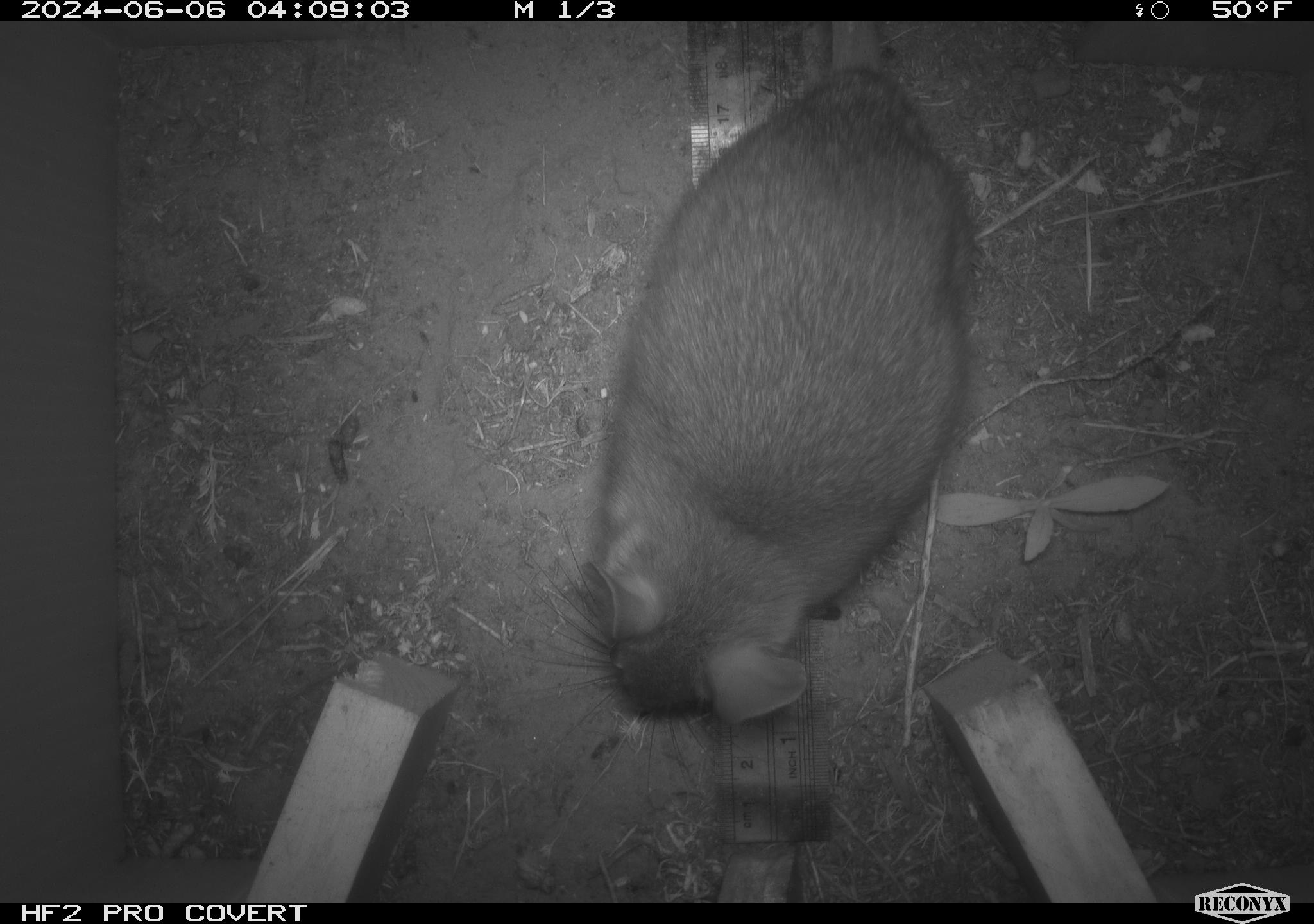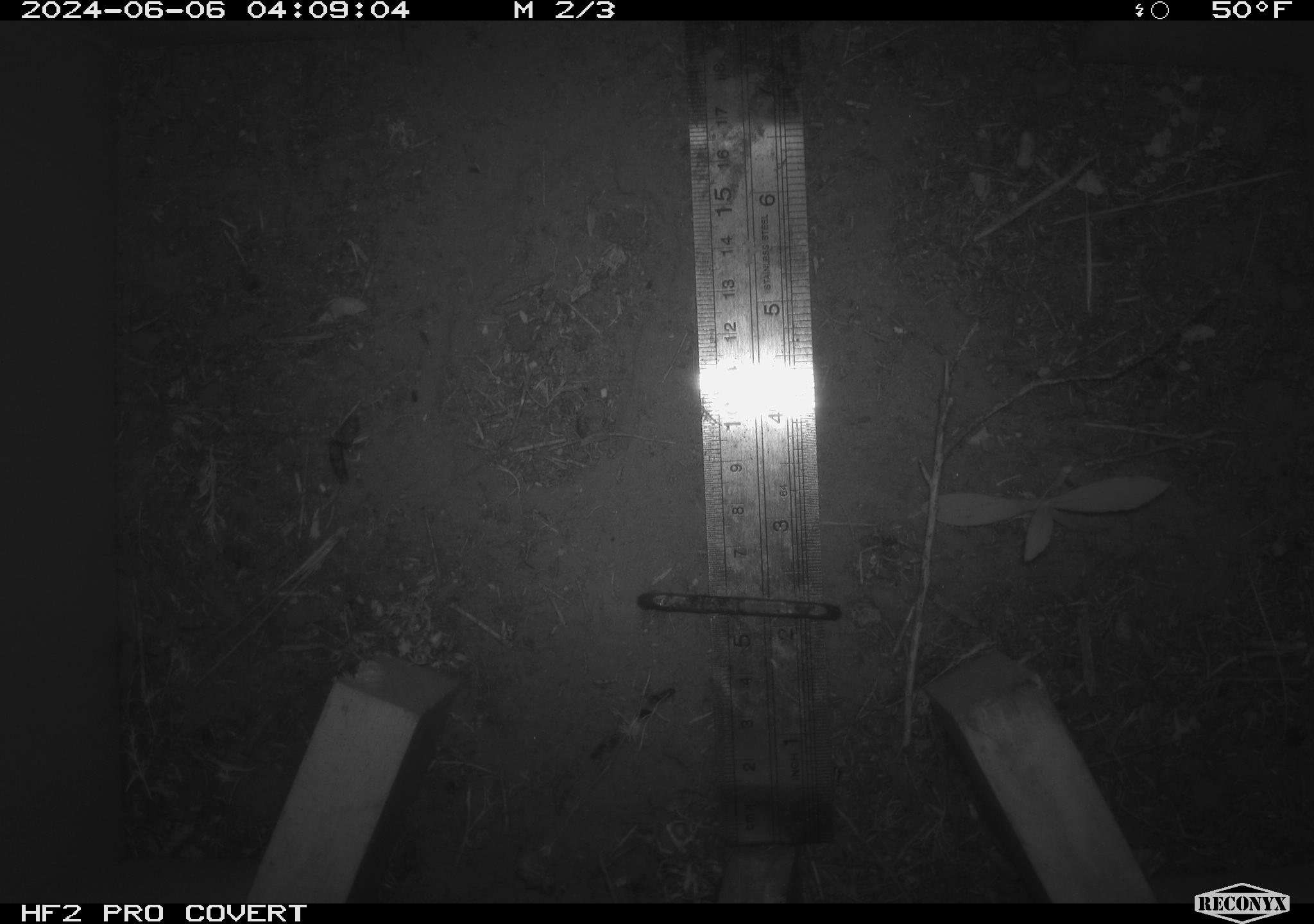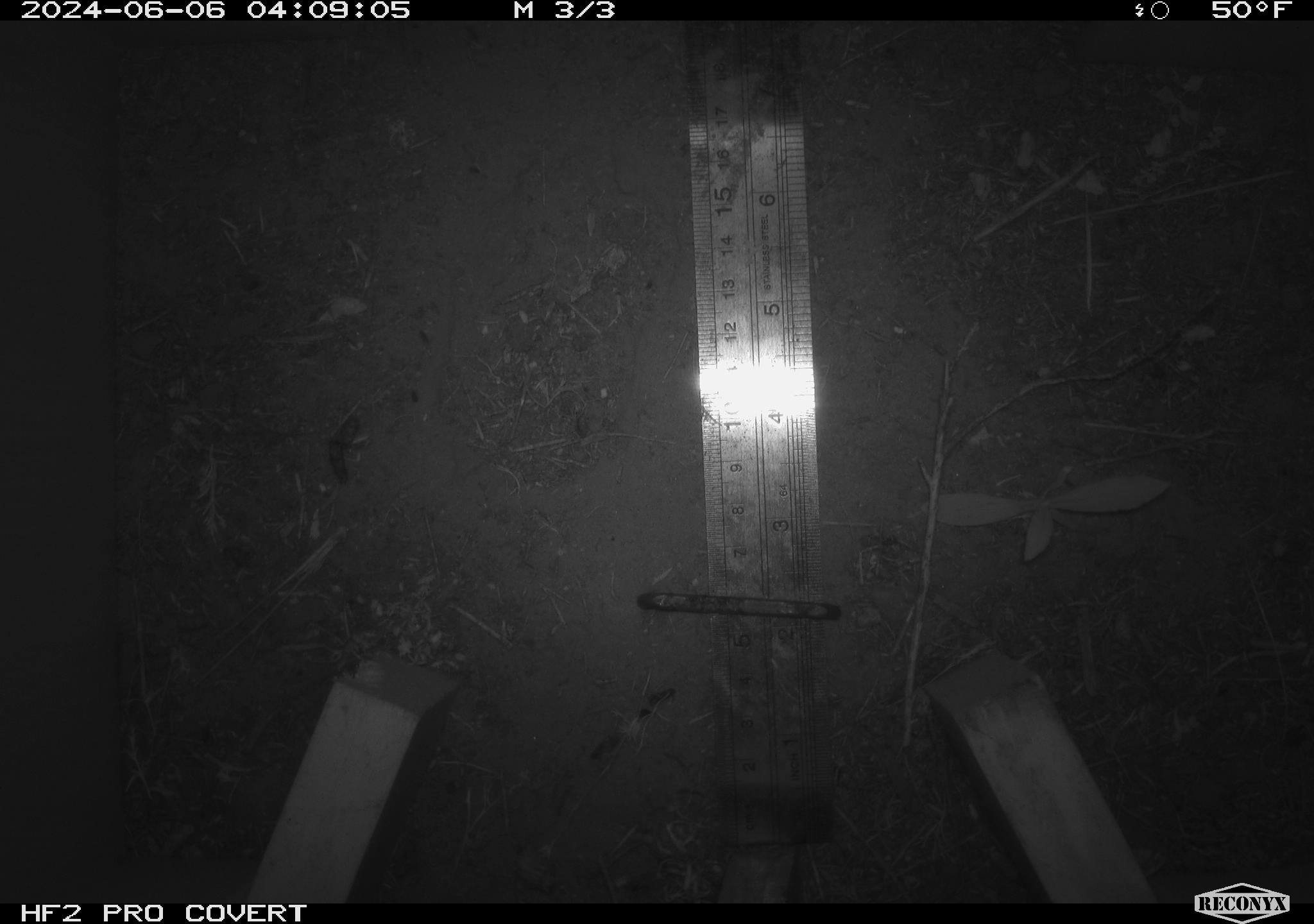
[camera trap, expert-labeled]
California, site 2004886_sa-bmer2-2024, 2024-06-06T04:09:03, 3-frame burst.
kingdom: Animalia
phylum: Chordata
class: Mammalia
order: Rodentia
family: Muridae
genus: Rattus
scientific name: Rattus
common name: rat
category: rattus species